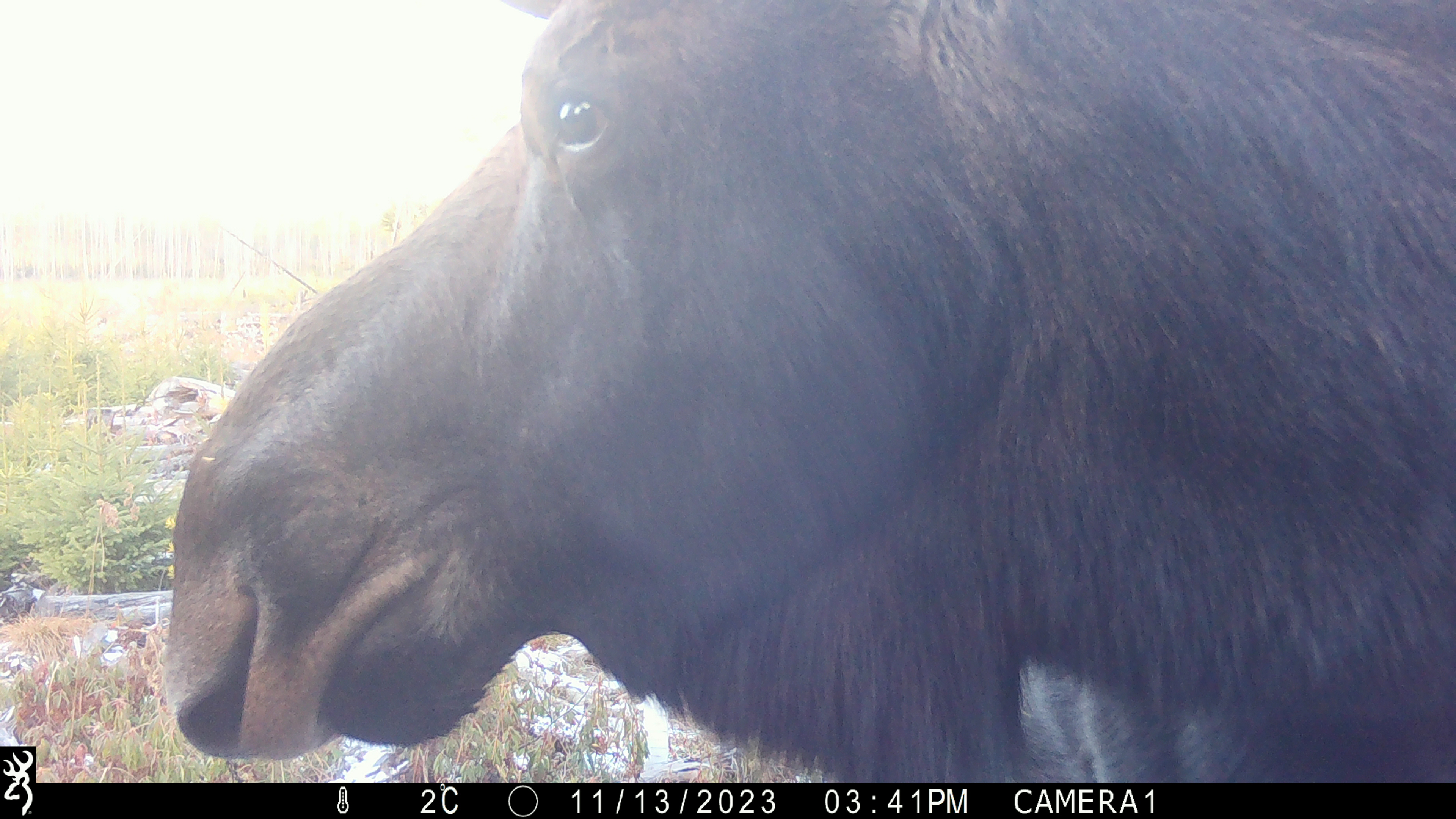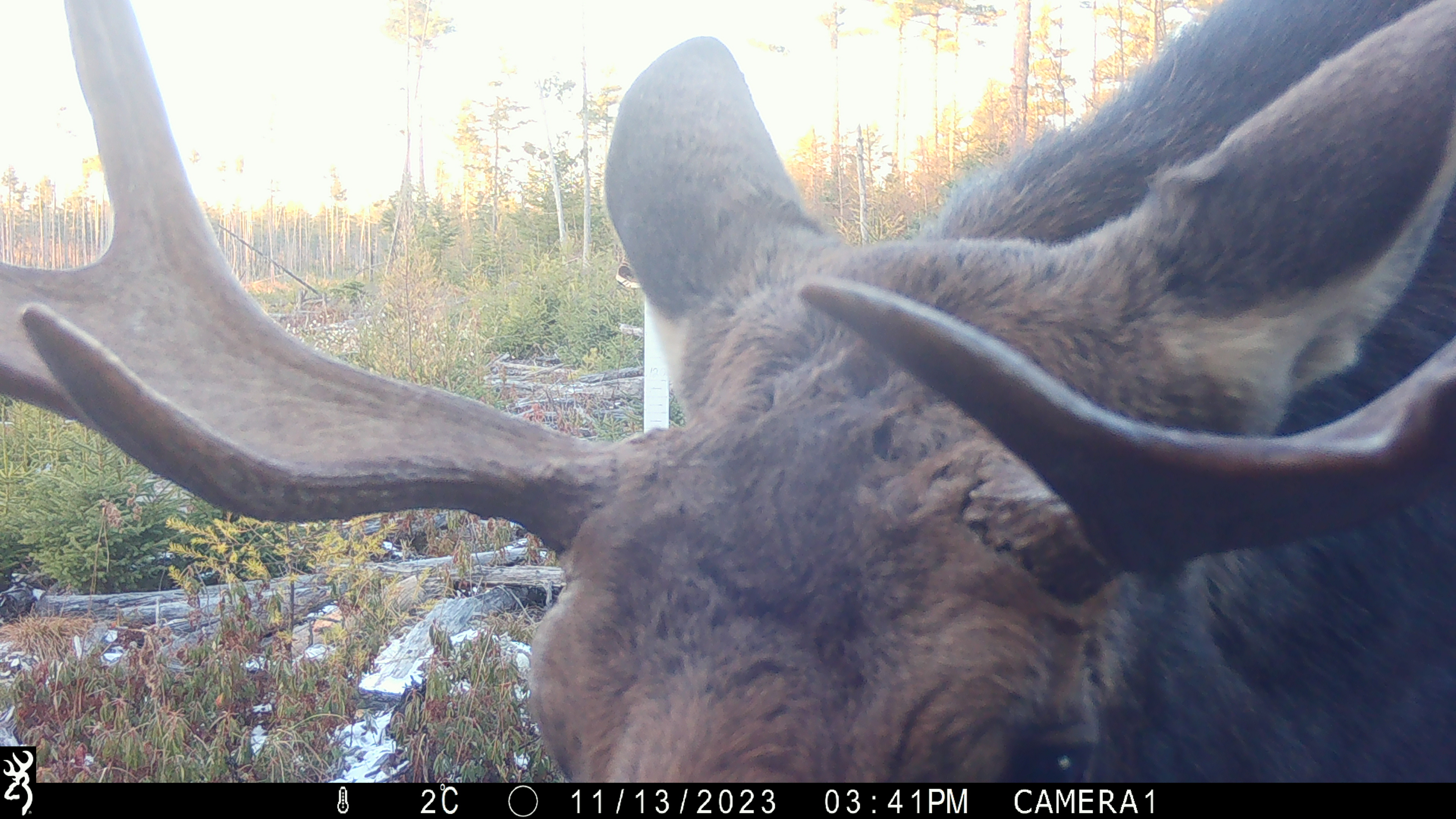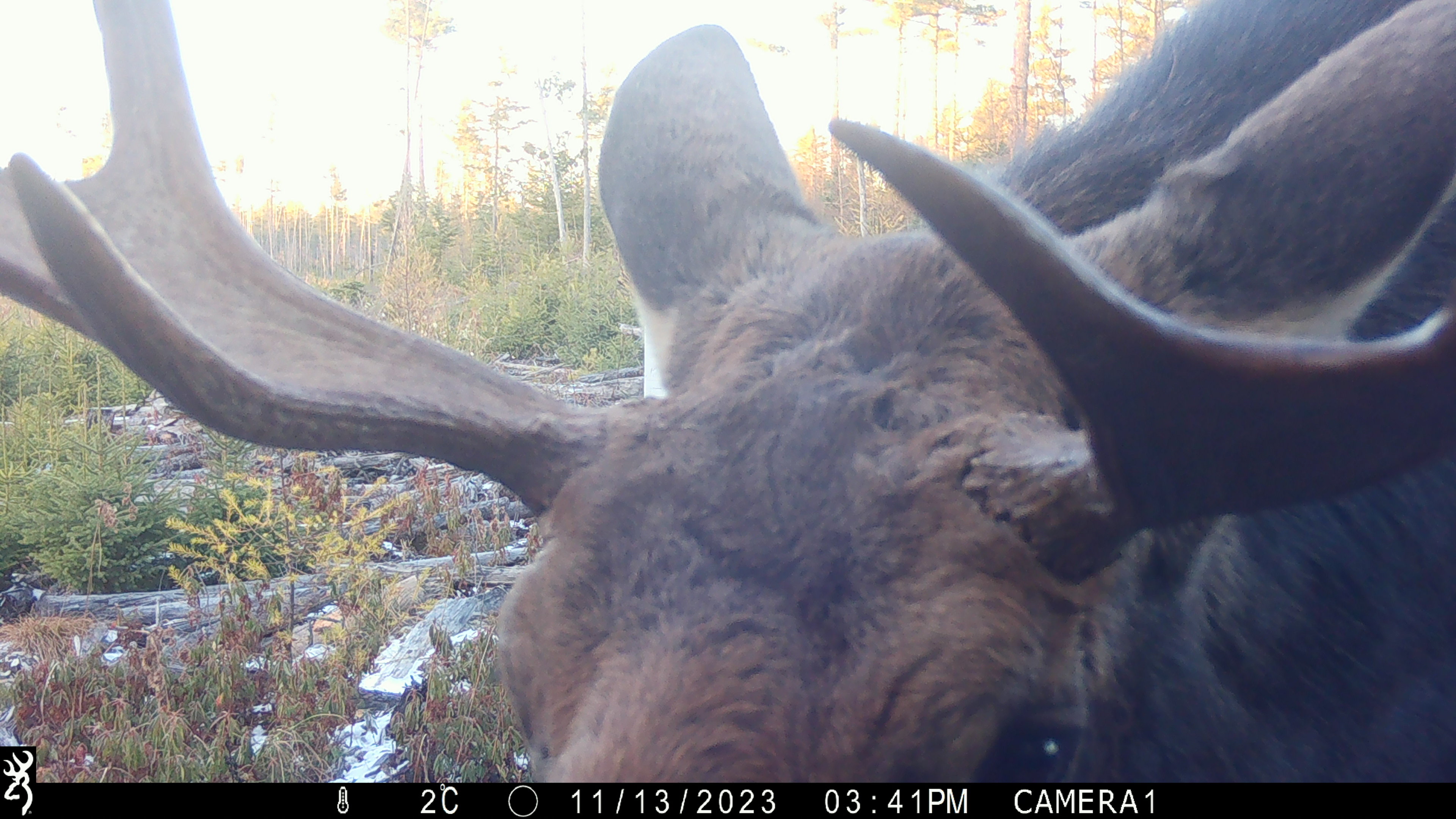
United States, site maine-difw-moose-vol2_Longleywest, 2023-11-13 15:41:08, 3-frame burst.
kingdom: Animalia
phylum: Chordata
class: Mammalia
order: Artiodactyla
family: Cervidae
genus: Alces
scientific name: Alces alces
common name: moose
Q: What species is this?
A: Moose (Alces alces).